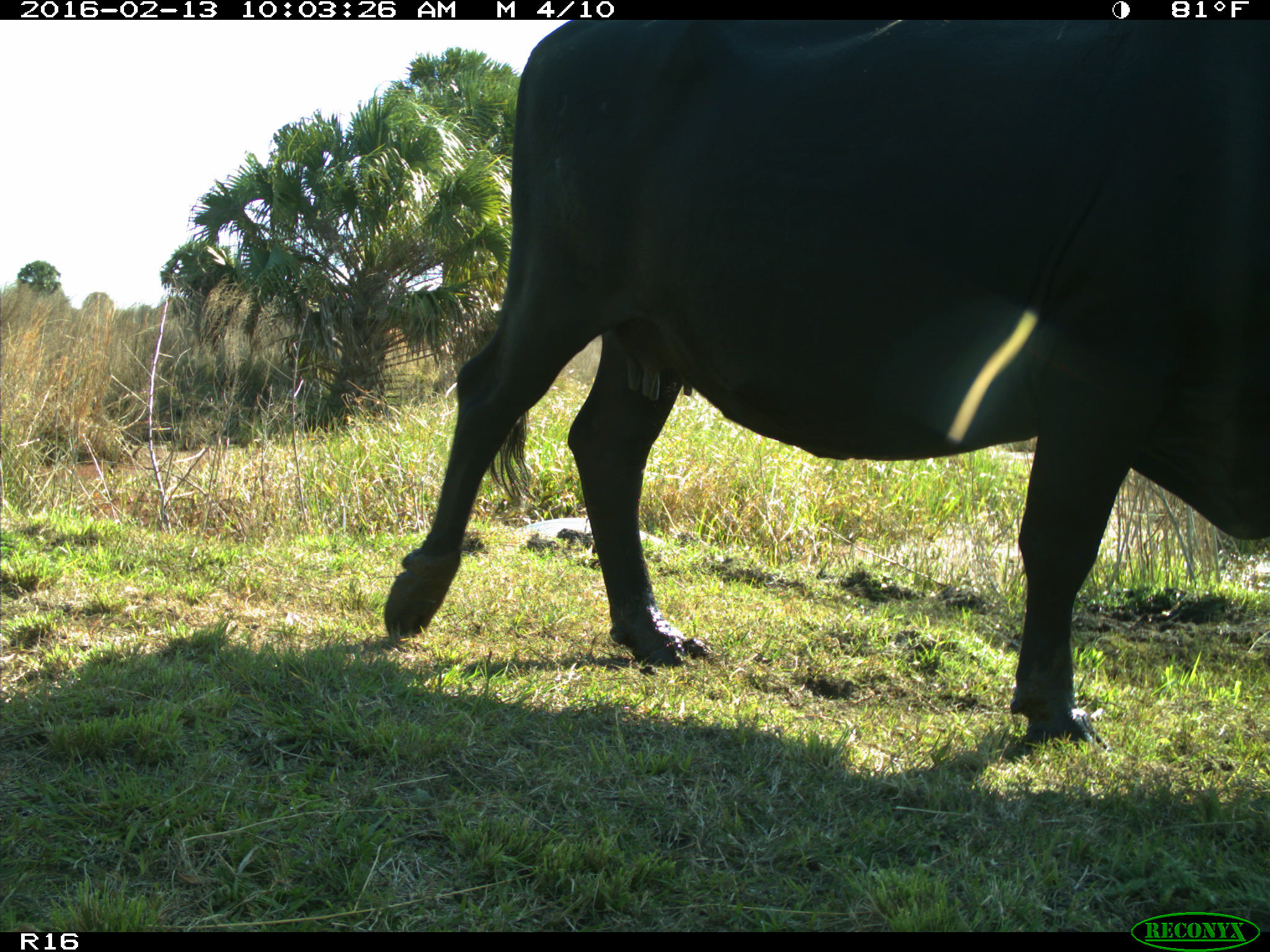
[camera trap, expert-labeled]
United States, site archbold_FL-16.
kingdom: Animalia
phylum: Chordata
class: Mammalia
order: Artiodactyla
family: Bovidae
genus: Bos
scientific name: Bos taurus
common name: domestic cow